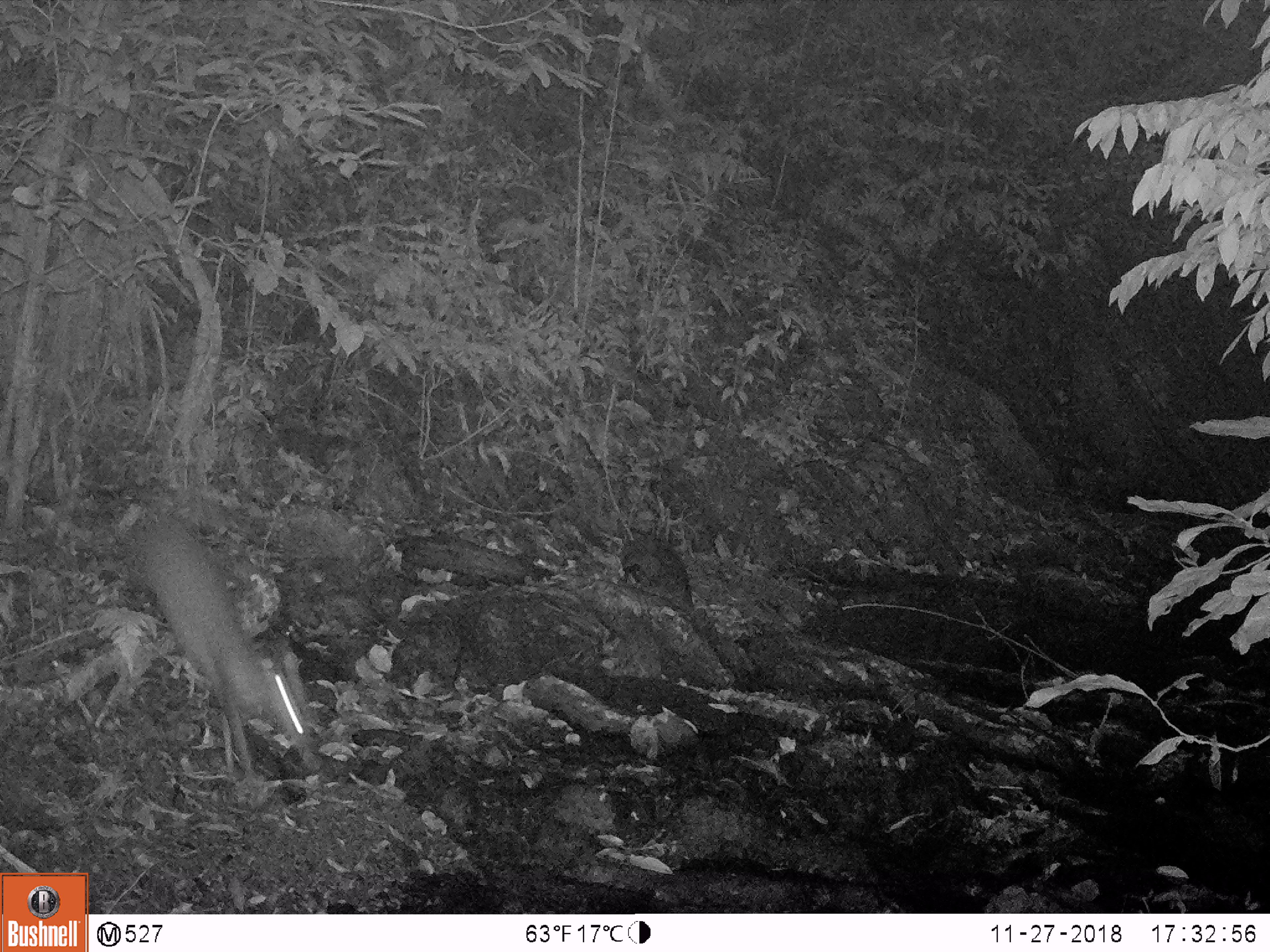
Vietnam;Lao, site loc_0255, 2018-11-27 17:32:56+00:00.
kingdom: Animalia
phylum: Chordata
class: Mammalia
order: Artiodactyla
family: Cervidae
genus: Muntiacus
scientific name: Muntiacus rooseveltorum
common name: roosevelt's muntjac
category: roosevelts muntjac group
Roosevelts muntjac group (roosevelt's muntjac) (Muntiacus rooseveltorum). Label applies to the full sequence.